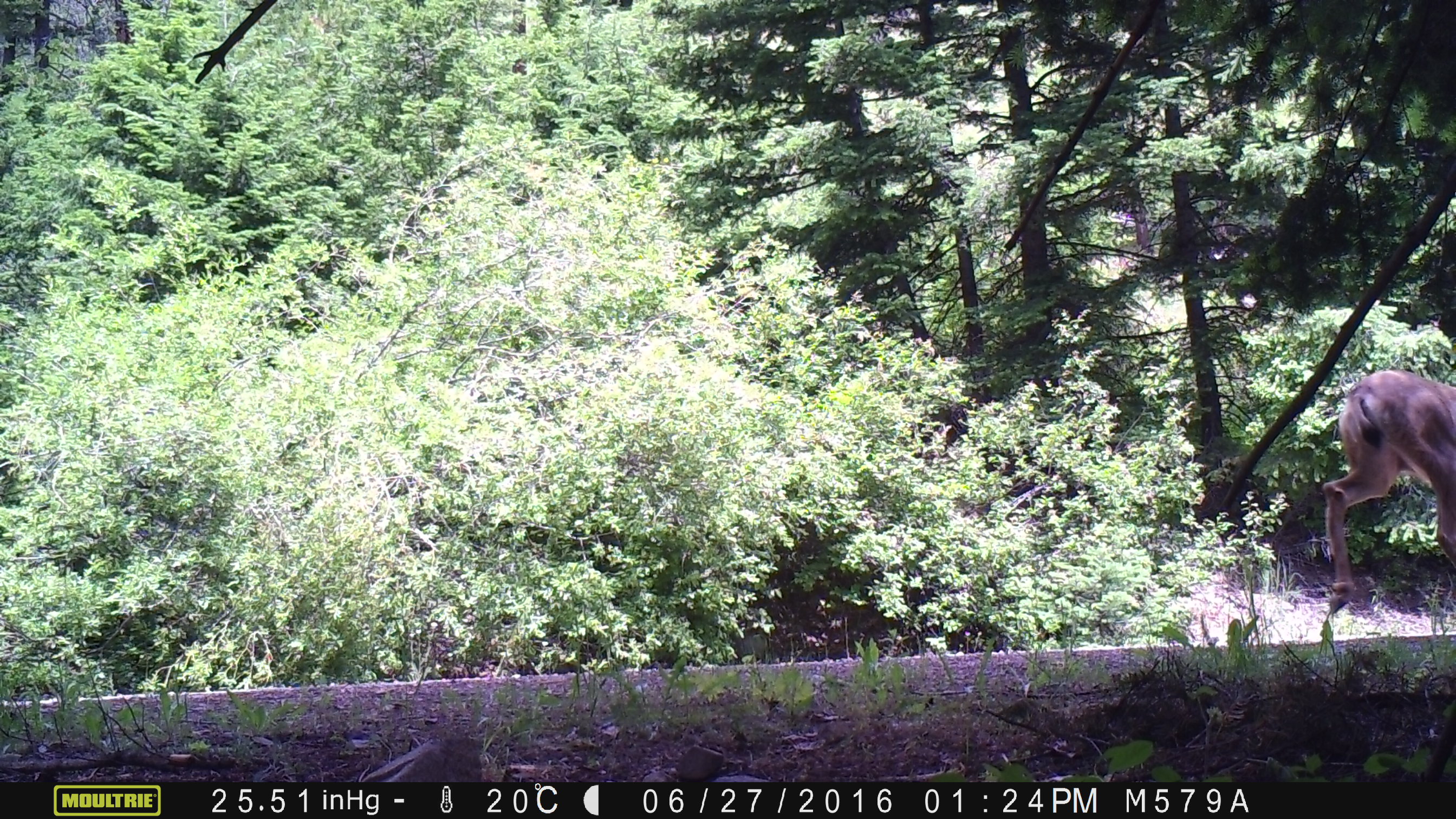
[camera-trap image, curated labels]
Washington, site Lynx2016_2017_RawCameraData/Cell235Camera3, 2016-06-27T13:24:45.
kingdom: Animalia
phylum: Chordata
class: Mammalia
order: Artiodactyla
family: Cervidae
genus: Odocoileus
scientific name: Odocoileus hemionus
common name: mule deer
Odocoileus hemionus (mule deer). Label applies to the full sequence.